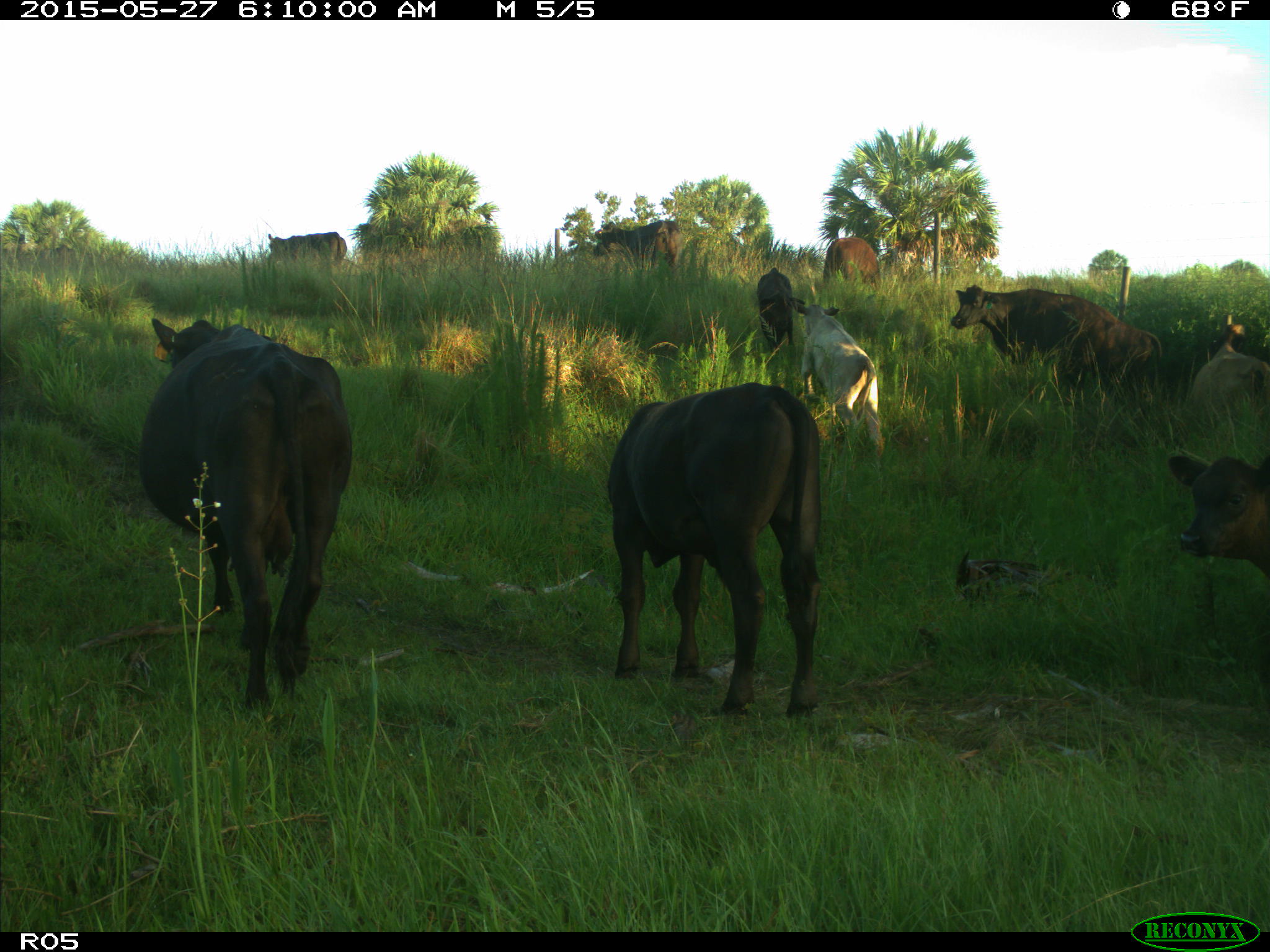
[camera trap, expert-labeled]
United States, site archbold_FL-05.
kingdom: Animalia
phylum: Chordata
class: Mammalia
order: Artiodactyla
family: Bovidae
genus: Bos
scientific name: Bos taurus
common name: domestic cow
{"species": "Bos taurus (domestic cow)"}